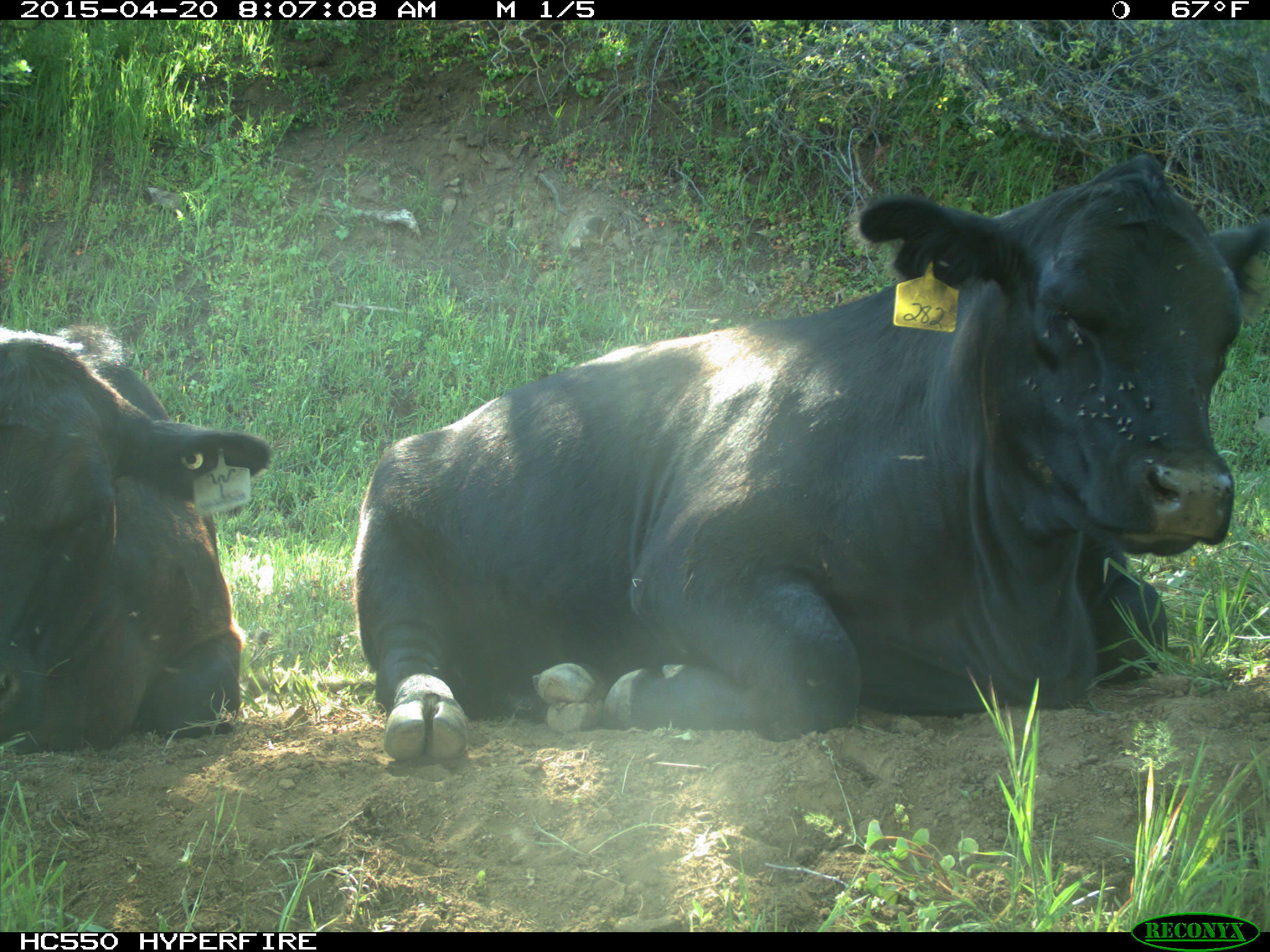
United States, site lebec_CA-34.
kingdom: Animalia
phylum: Chordata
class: Mammalia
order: Artiodactyla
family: Bovidae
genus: Bos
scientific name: Bos taurus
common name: domestic cow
Bos taurus (domestic cow).